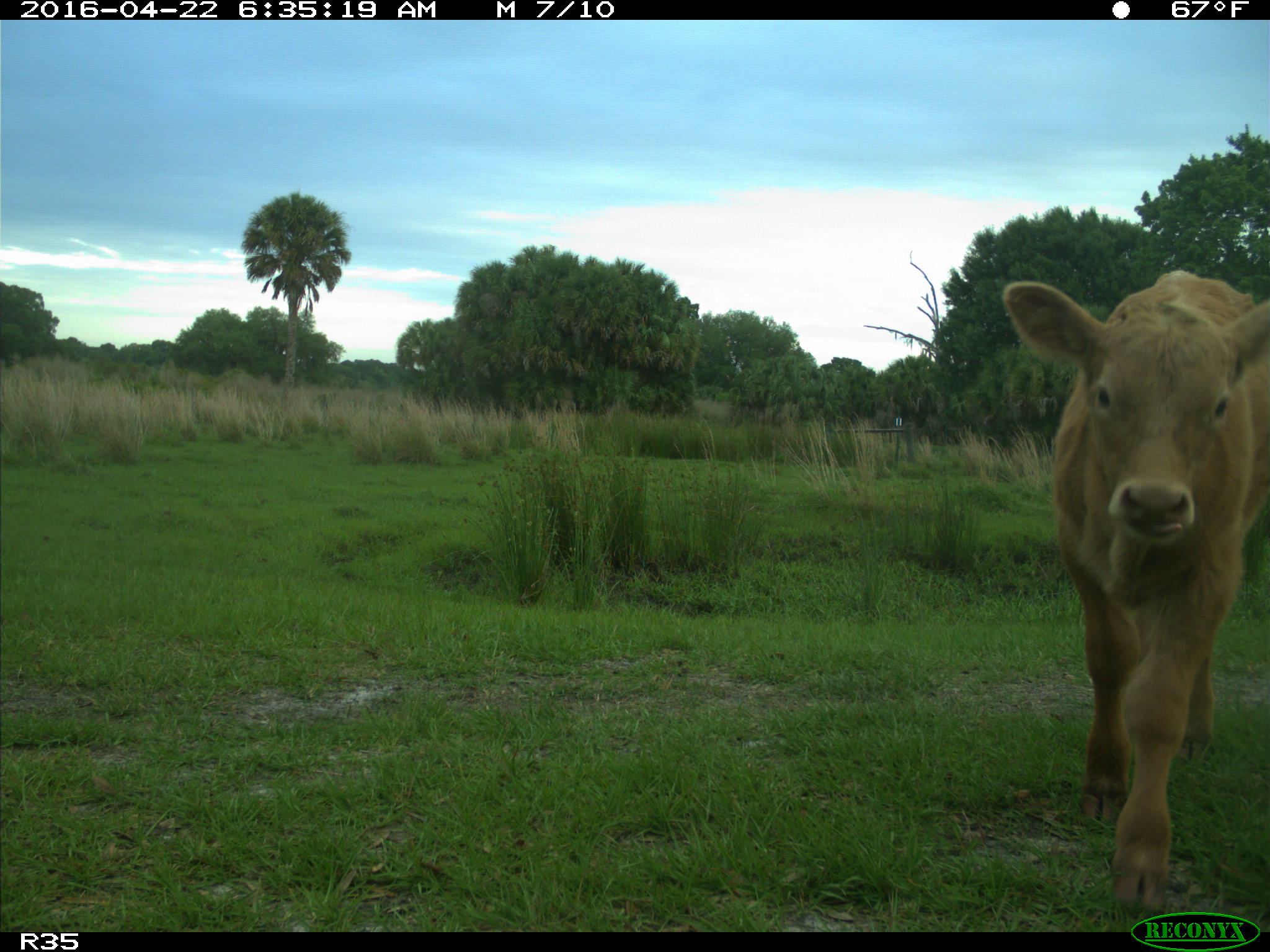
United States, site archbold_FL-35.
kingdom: Animalia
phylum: Chordata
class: Mammalia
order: Artiodactyla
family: Bovidae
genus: Bos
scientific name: Bos taurus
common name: domestic cow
Bos taurus (domestic cow).